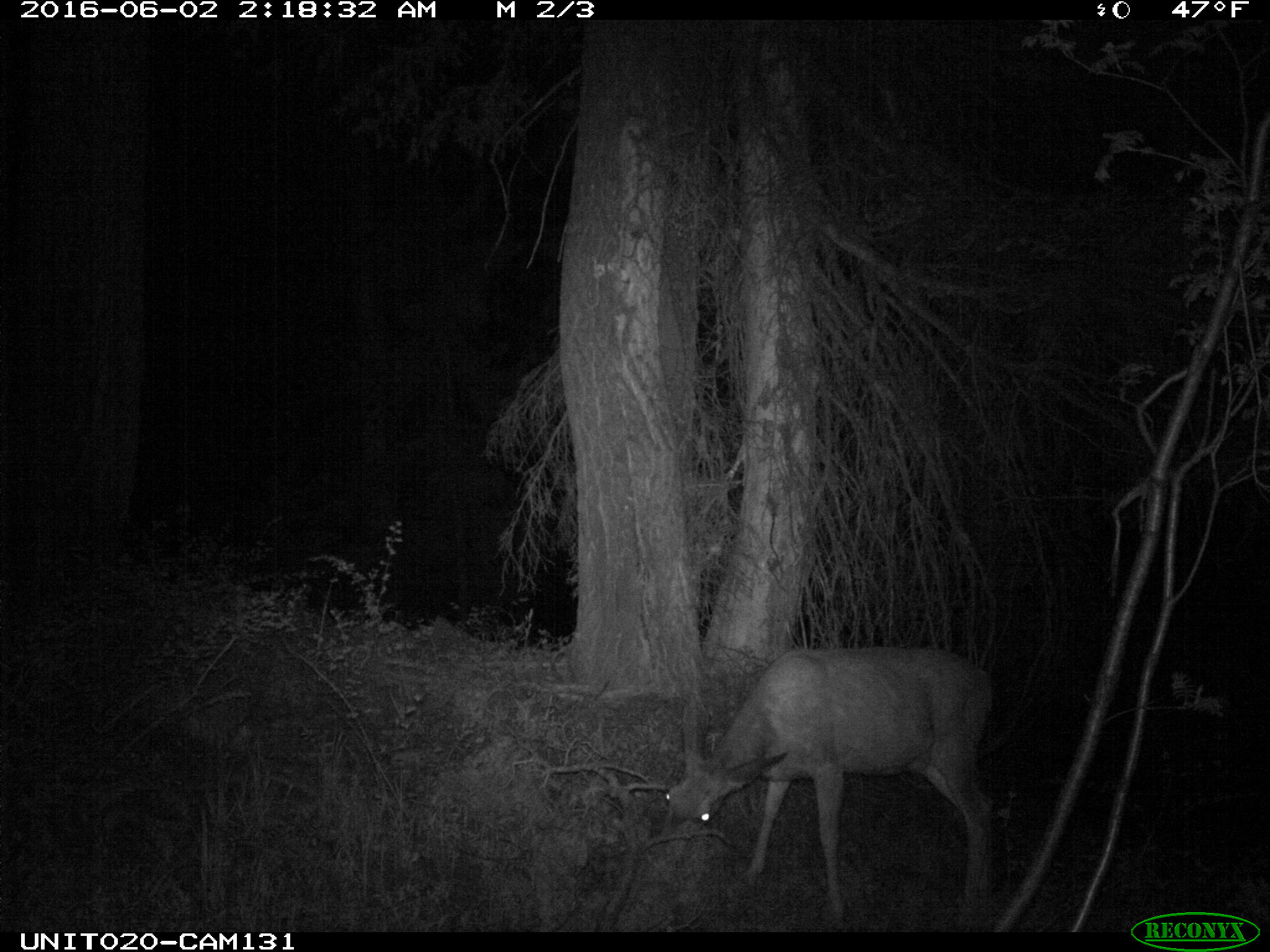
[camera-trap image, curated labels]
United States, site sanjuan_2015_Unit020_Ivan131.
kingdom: Animalia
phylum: Chordata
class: Mammalia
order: Artiodactyla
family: Cervidae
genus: Odocoileus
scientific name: Odocoileus hemionus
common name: mule deer